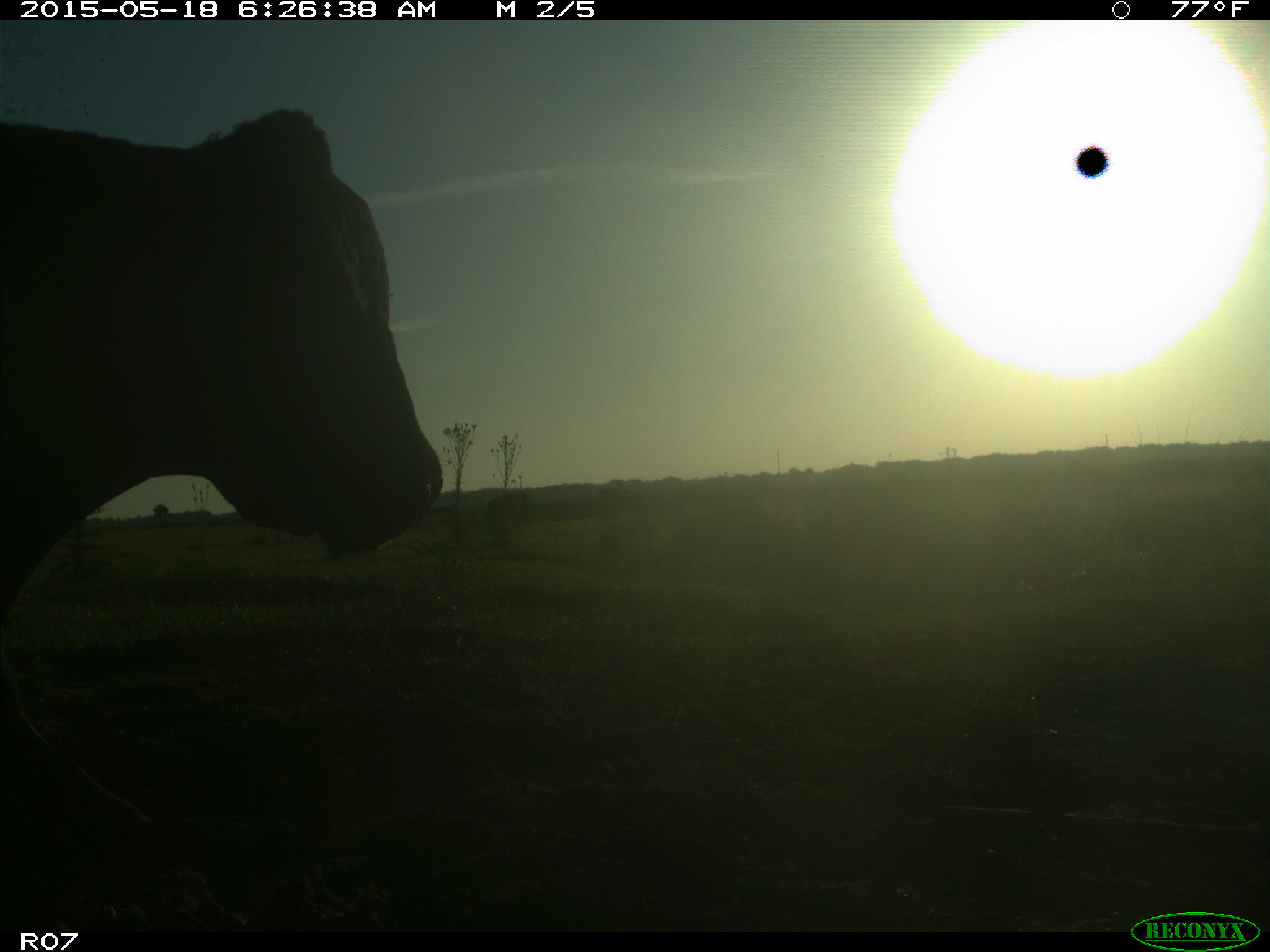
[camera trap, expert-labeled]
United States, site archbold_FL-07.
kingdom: Animalia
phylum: Chordata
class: Mammalia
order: Artiodactyla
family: Bovidae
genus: Bos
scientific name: Bos taurus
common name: domestic cow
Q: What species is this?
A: Bos taurus (domestic cow).